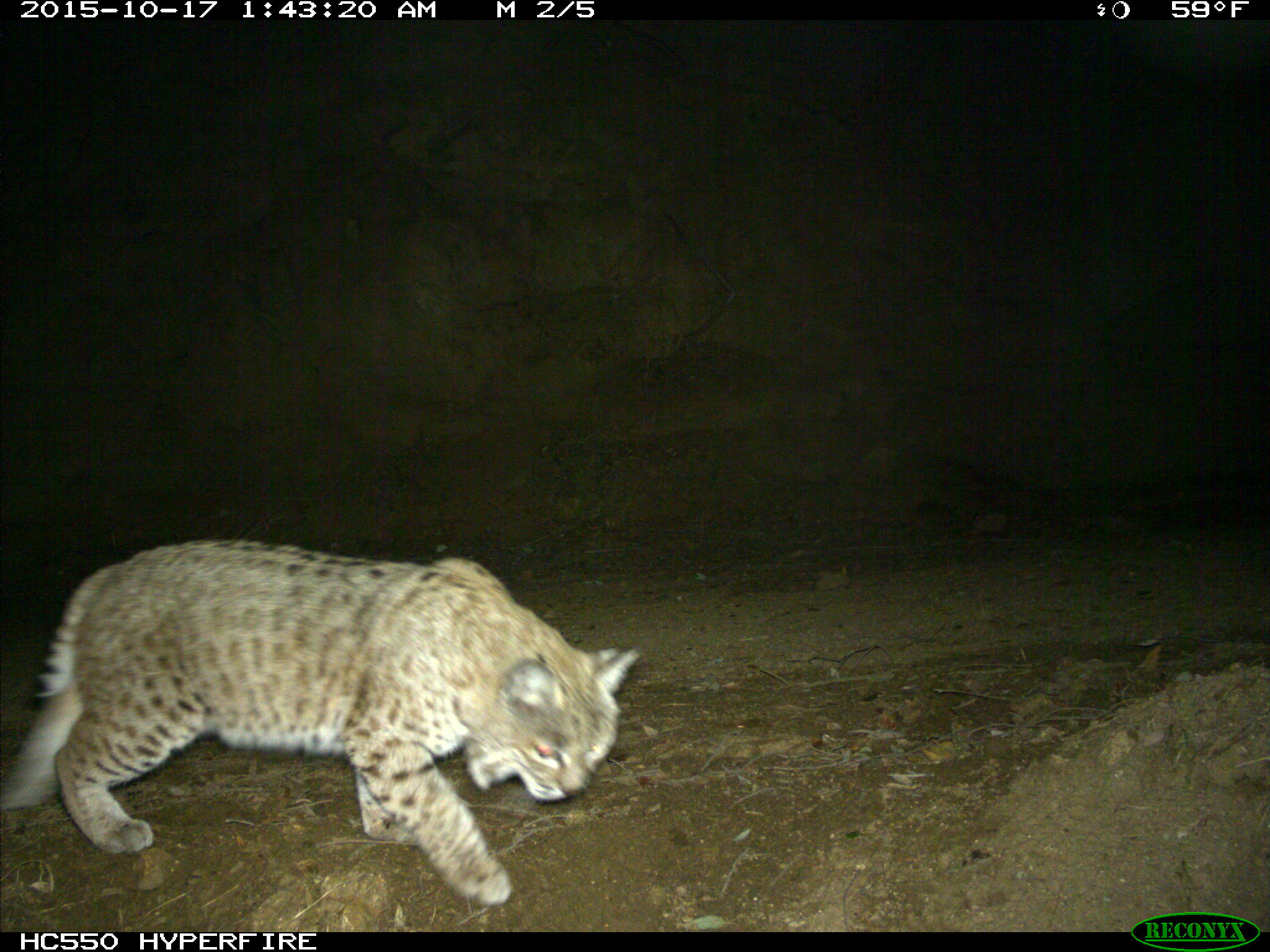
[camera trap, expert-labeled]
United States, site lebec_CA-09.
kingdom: Animalia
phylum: Chordata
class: Mammalia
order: Carnivora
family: Felidae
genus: Lynx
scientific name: Lynx rufus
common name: bobcat